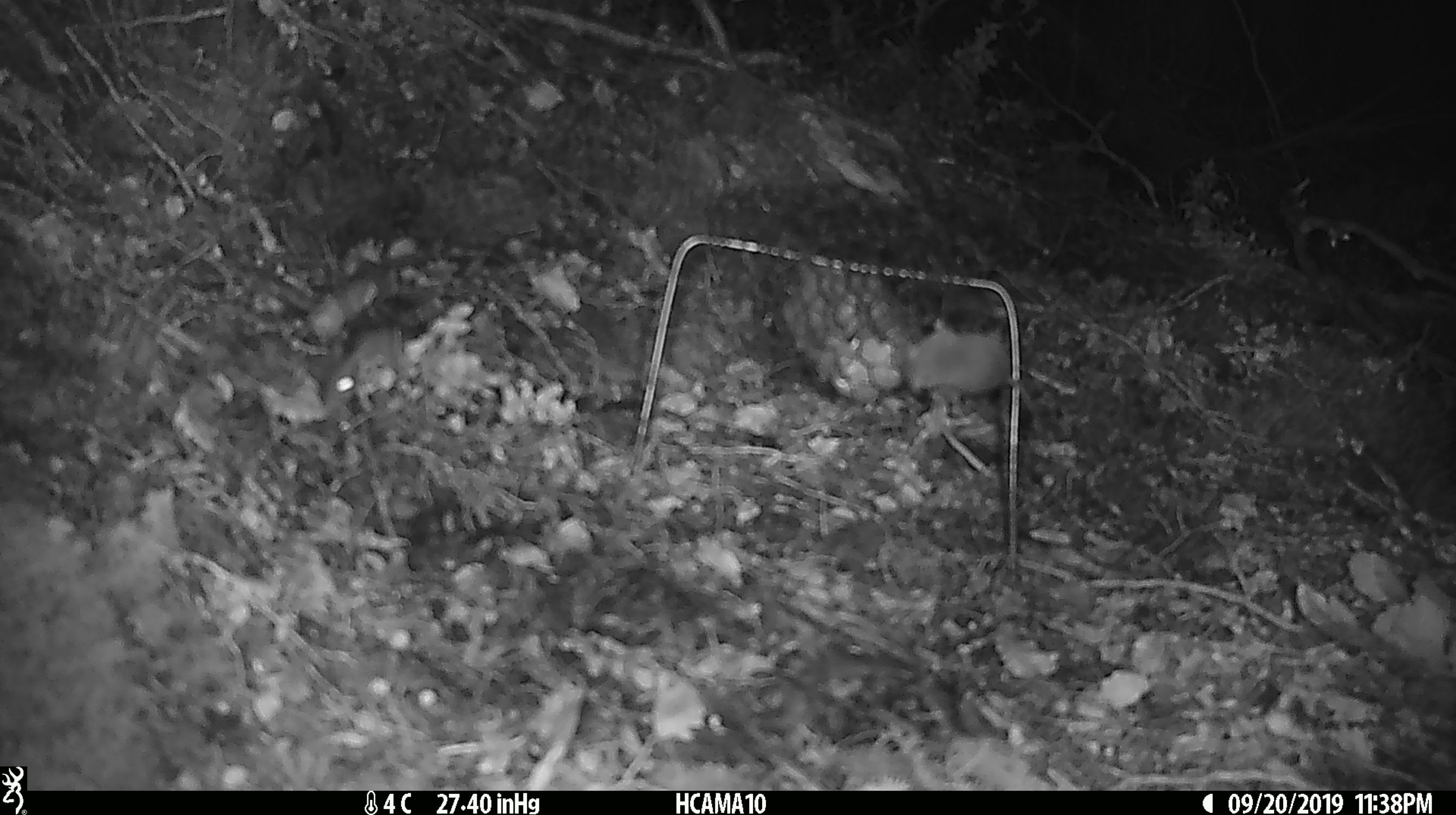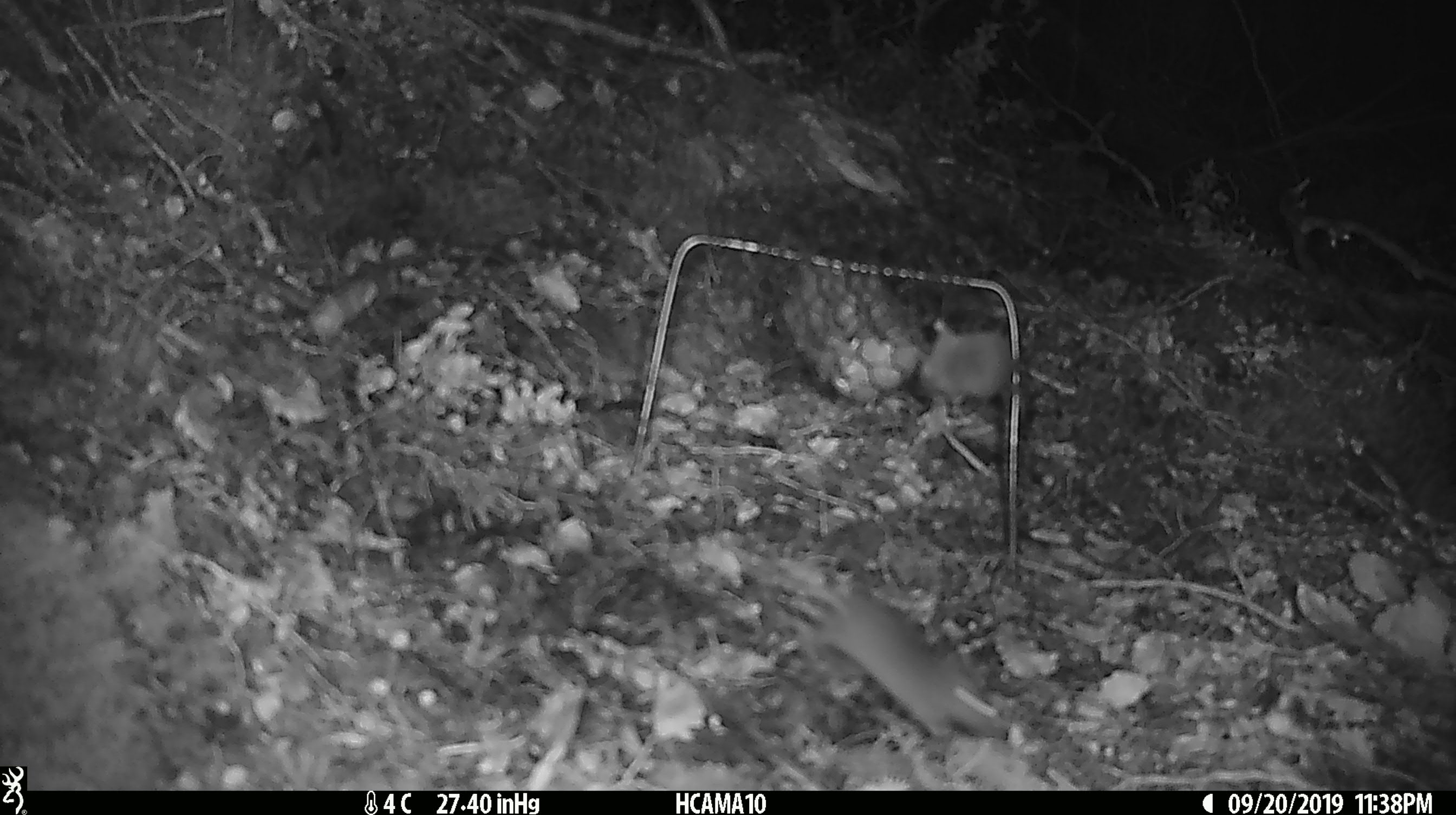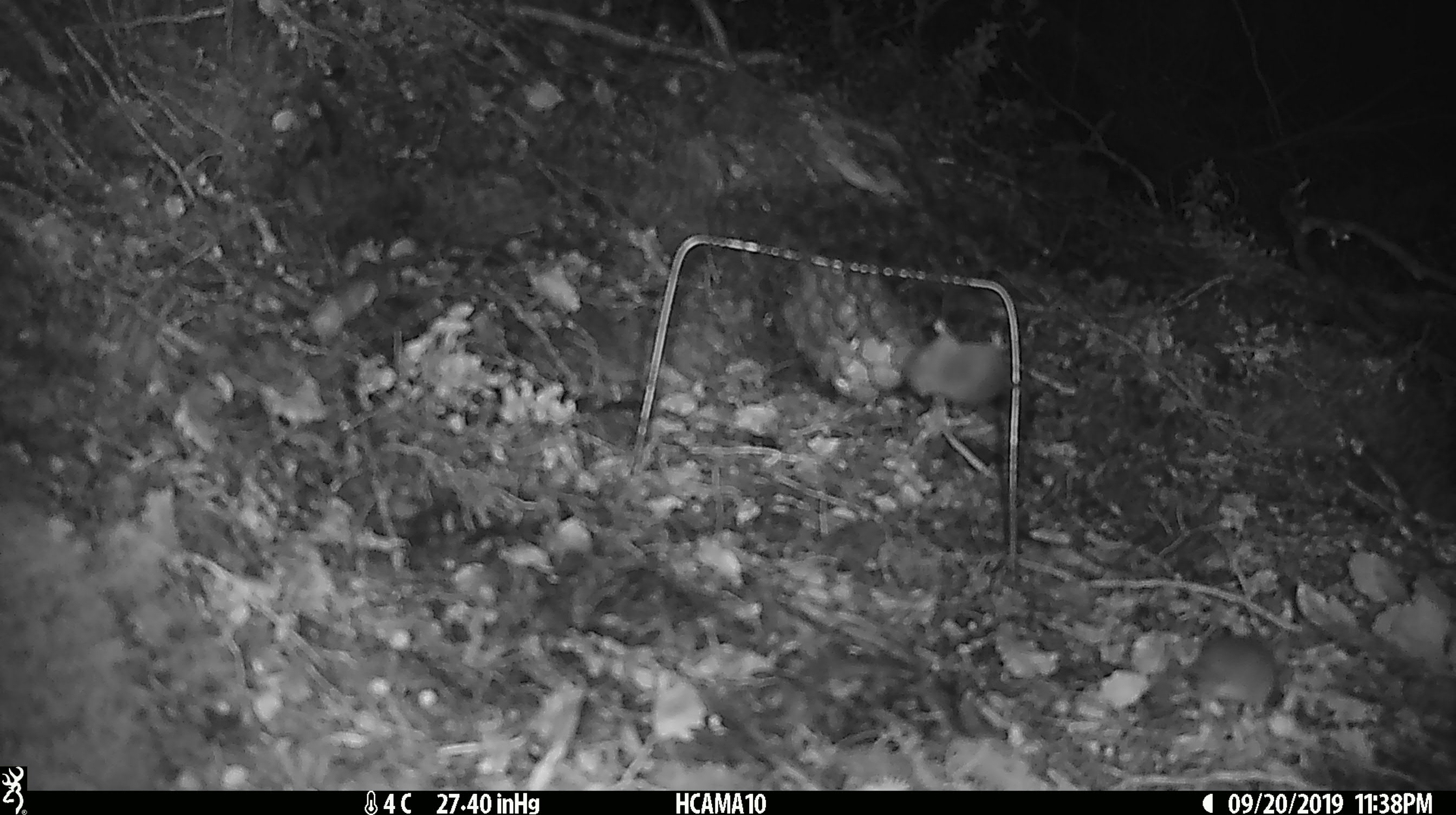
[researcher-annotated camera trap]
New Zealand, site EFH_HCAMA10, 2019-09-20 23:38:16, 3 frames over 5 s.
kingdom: Animalia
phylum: Chordata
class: Mammalia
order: Rodentia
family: Muridae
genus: Mus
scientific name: Mus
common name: mouse